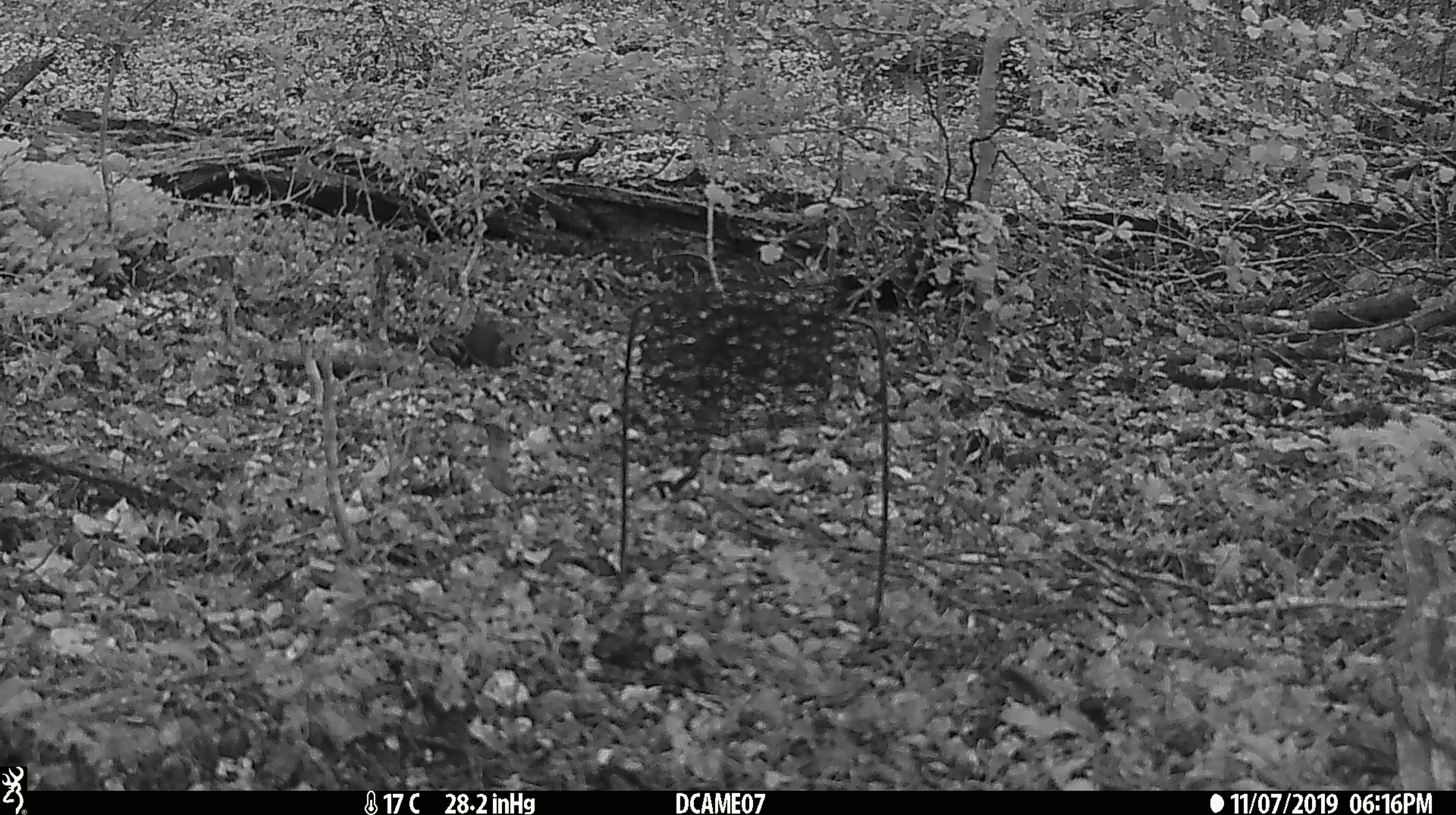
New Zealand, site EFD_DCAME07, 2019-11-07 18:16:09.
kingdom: Animalia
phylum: Chordata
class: Mammalia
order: Rodentia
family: Muridae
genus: Mus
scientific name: Mus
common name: mouse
Mouse (Mus).